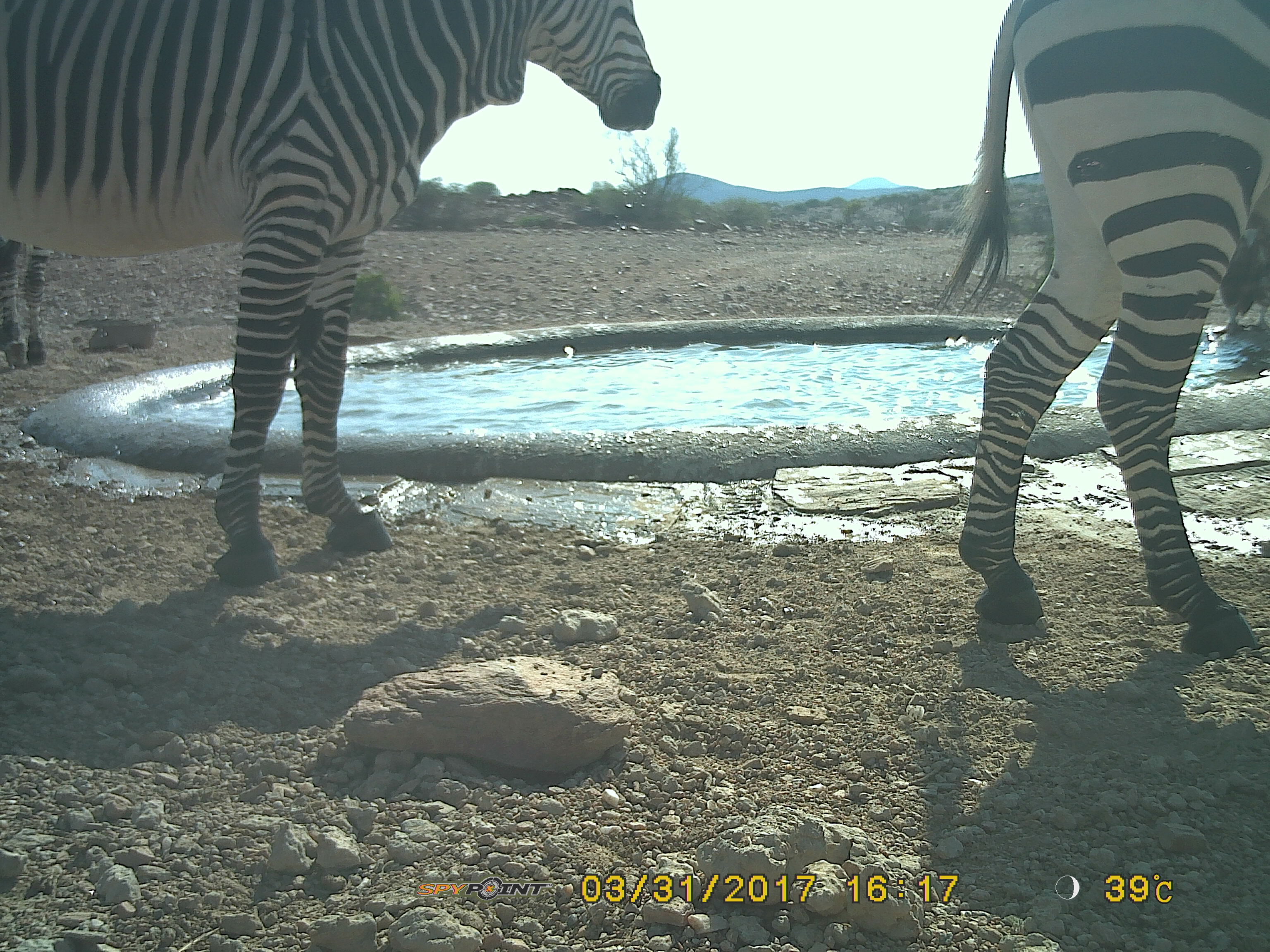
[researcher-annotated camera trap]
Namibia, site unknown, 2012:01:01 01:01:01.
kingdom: Animalia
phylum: Chordata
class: Mammalia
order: Perissodactyla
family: Equidae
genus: Equus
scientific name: Equus zebra hartmannae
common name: hartmann's mountain zebra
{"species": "Equus zebra hartmannae (hartmann's mountain zebra)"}